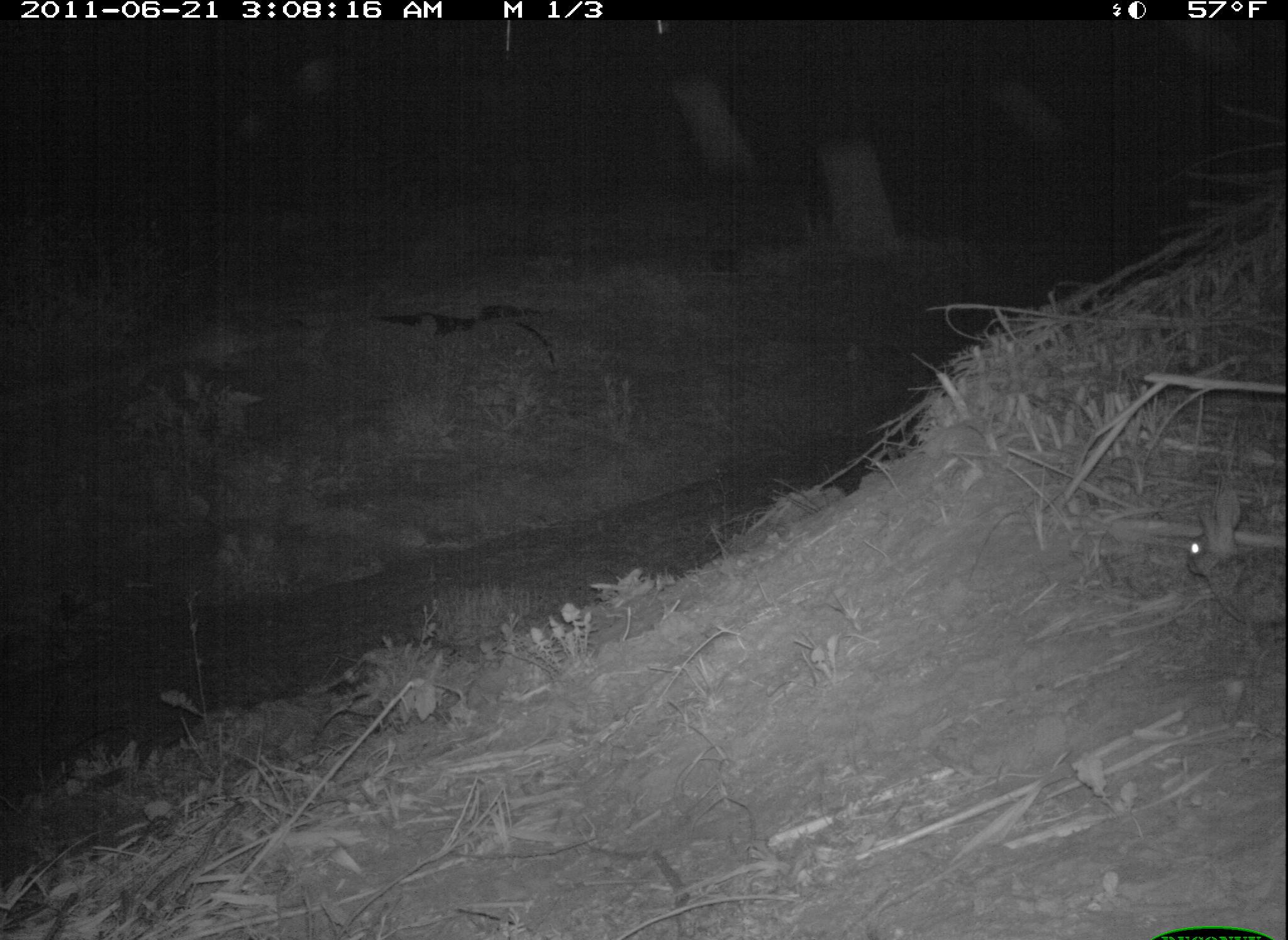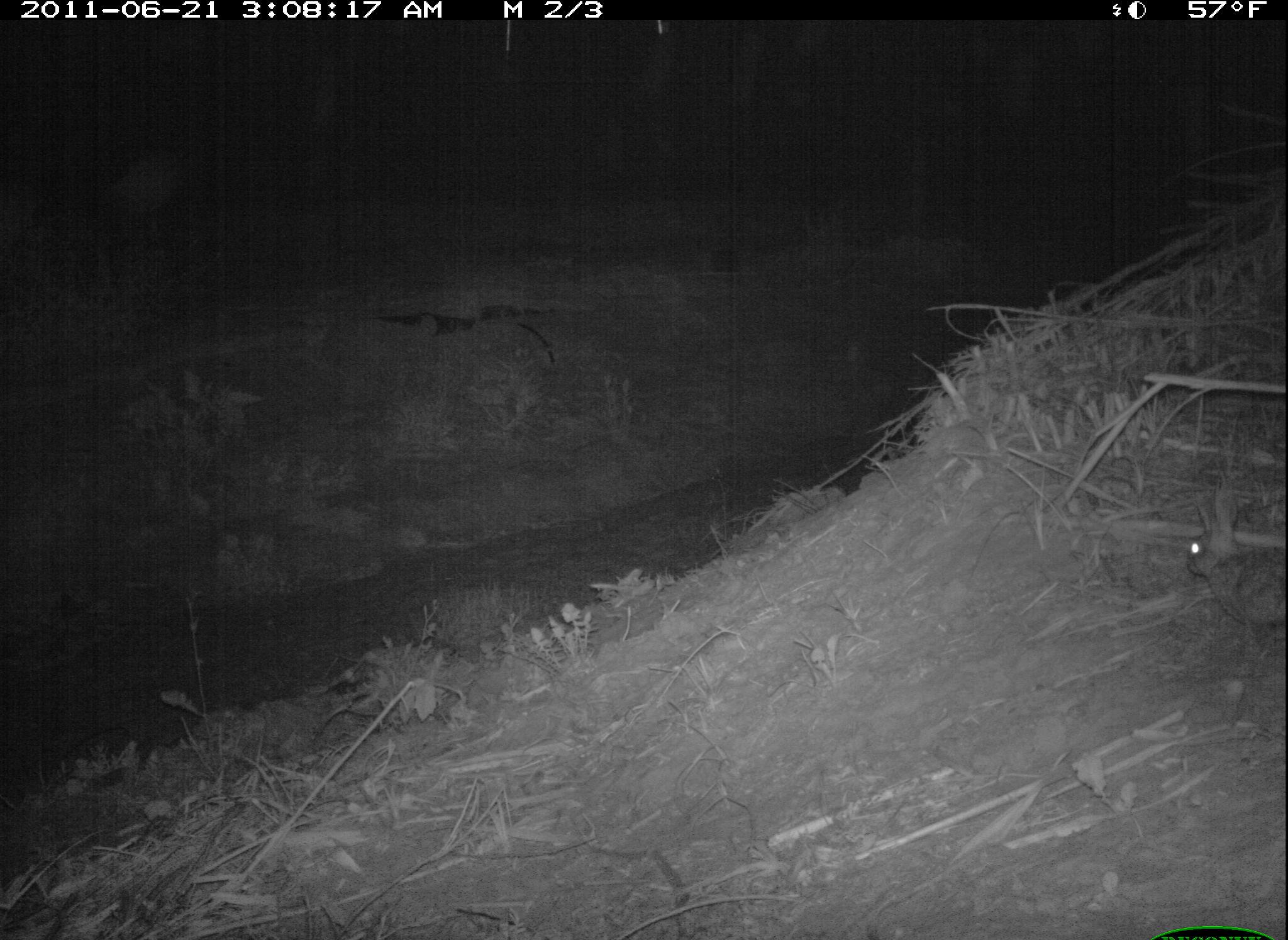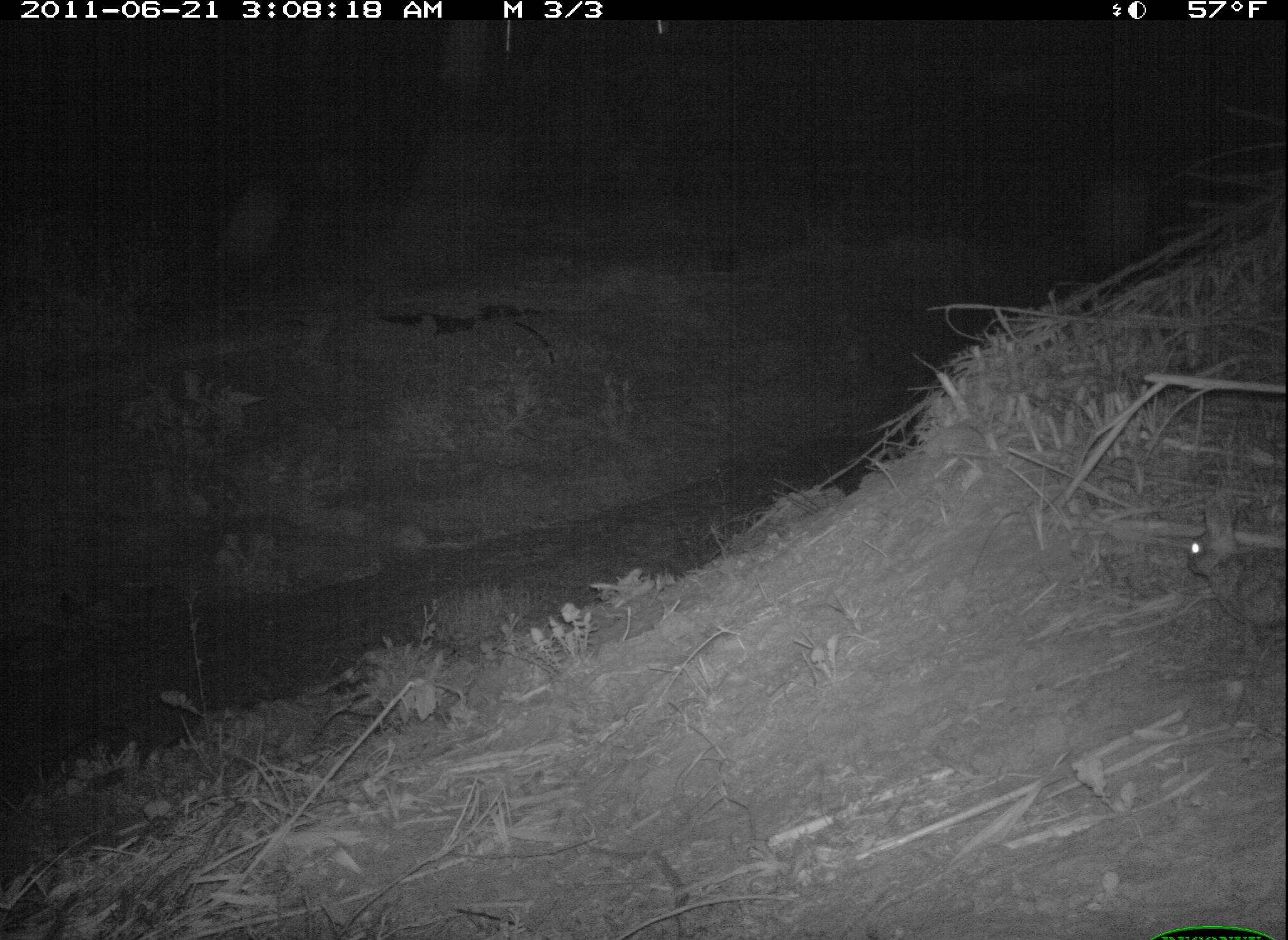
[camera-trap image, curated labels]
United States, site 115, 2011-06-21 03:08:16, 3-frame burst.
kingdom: Animalia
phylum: Chordata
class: Mammalia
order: Lagomorpha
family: Leporidae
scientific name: Leporidae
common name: rabbits and hares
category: rabbit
Rabbit (rabbits and hares) (Leporidae).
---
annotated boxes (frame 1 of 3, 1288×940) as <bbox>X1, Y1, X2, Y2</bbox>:
rabbit: <bbox>1175, 486, 1275, 646</bbox>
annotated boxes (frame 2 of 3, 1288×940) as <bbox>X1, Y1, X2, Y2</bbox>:
rabbit: <bbox>1175, 477, 1286, 664</bbox>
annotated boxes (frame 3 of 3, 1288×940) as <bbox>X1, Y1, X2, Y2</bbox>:
rabbit: <bbox>1162, 499, 1288, 641</bbox>